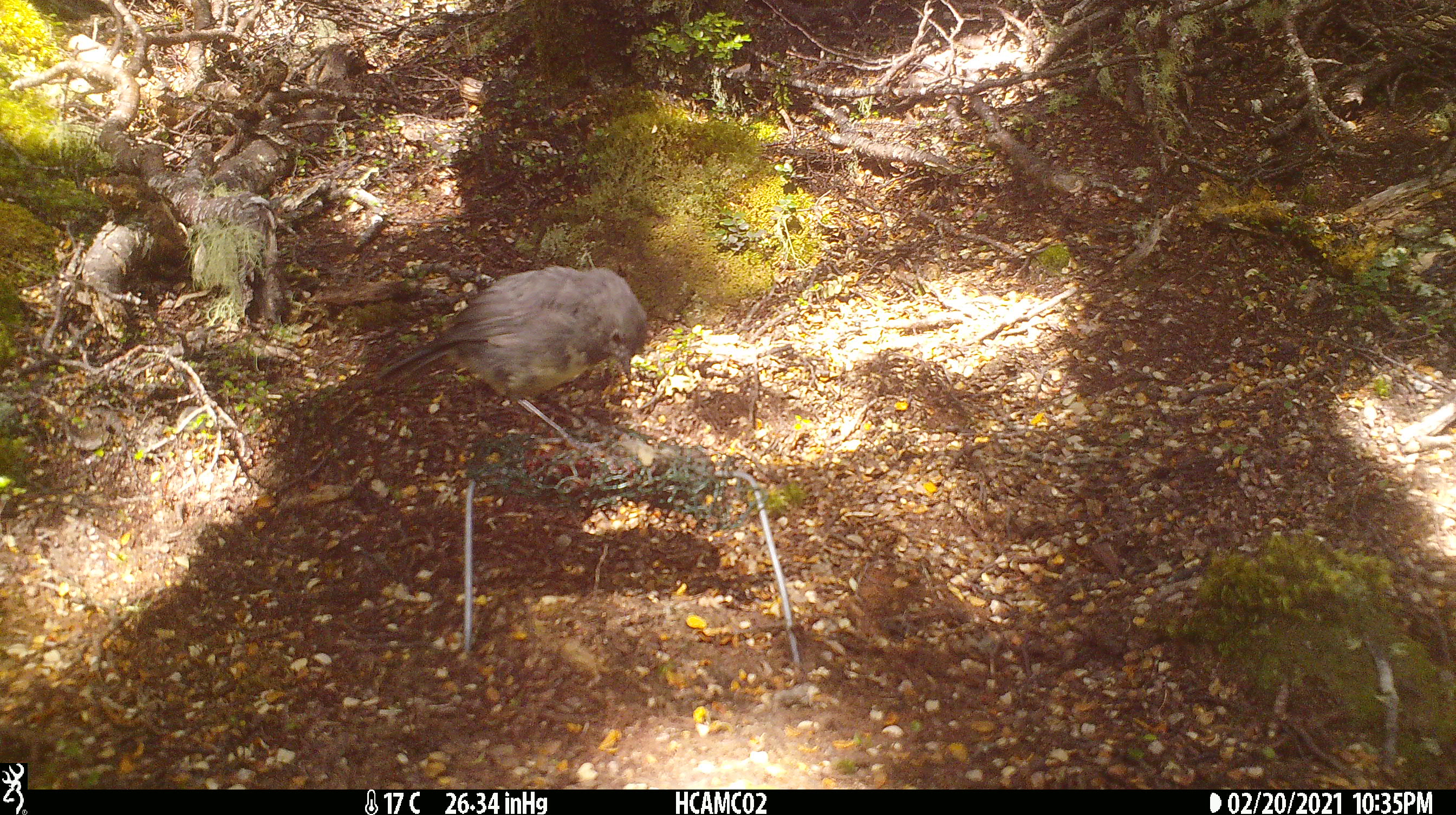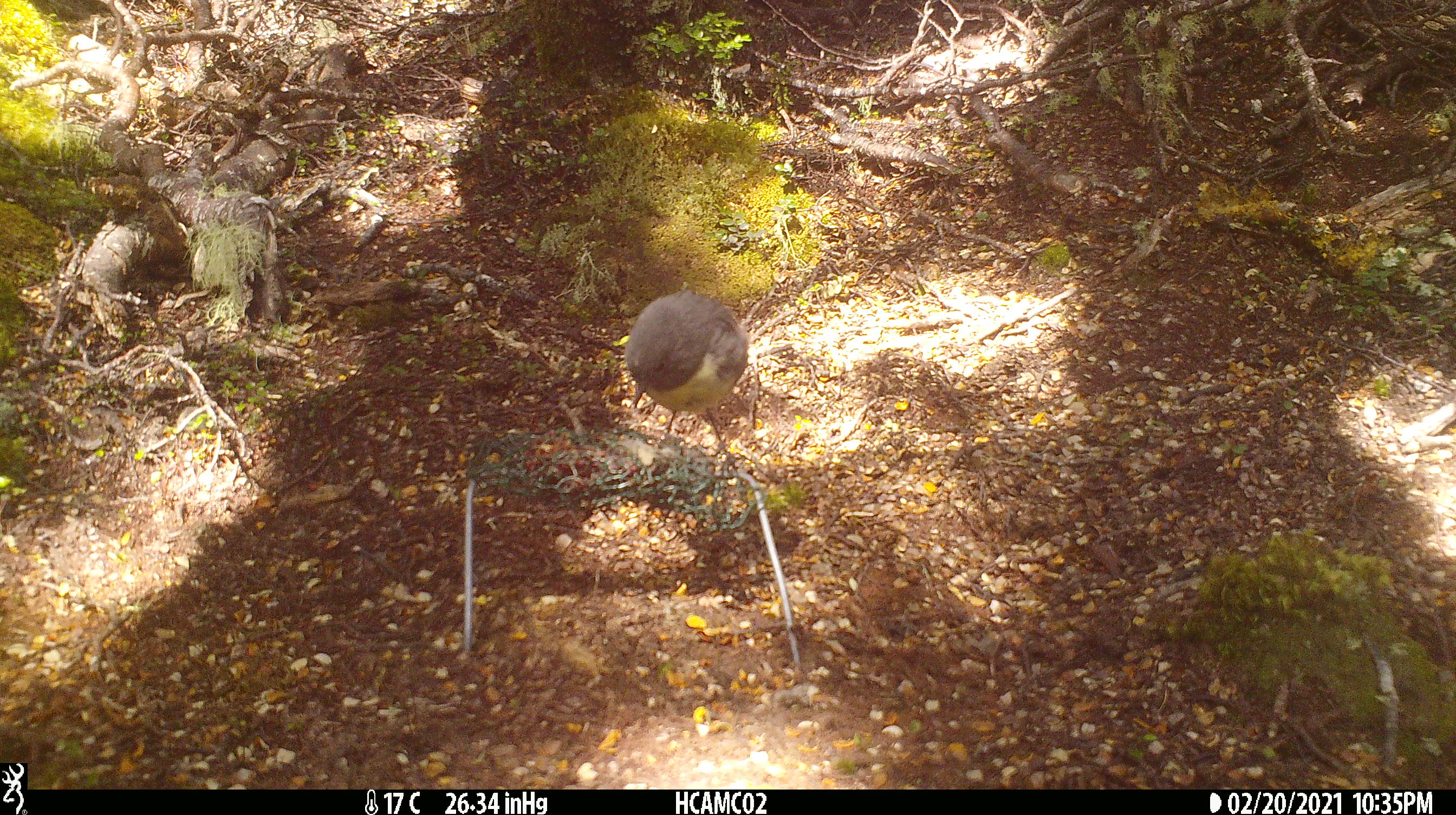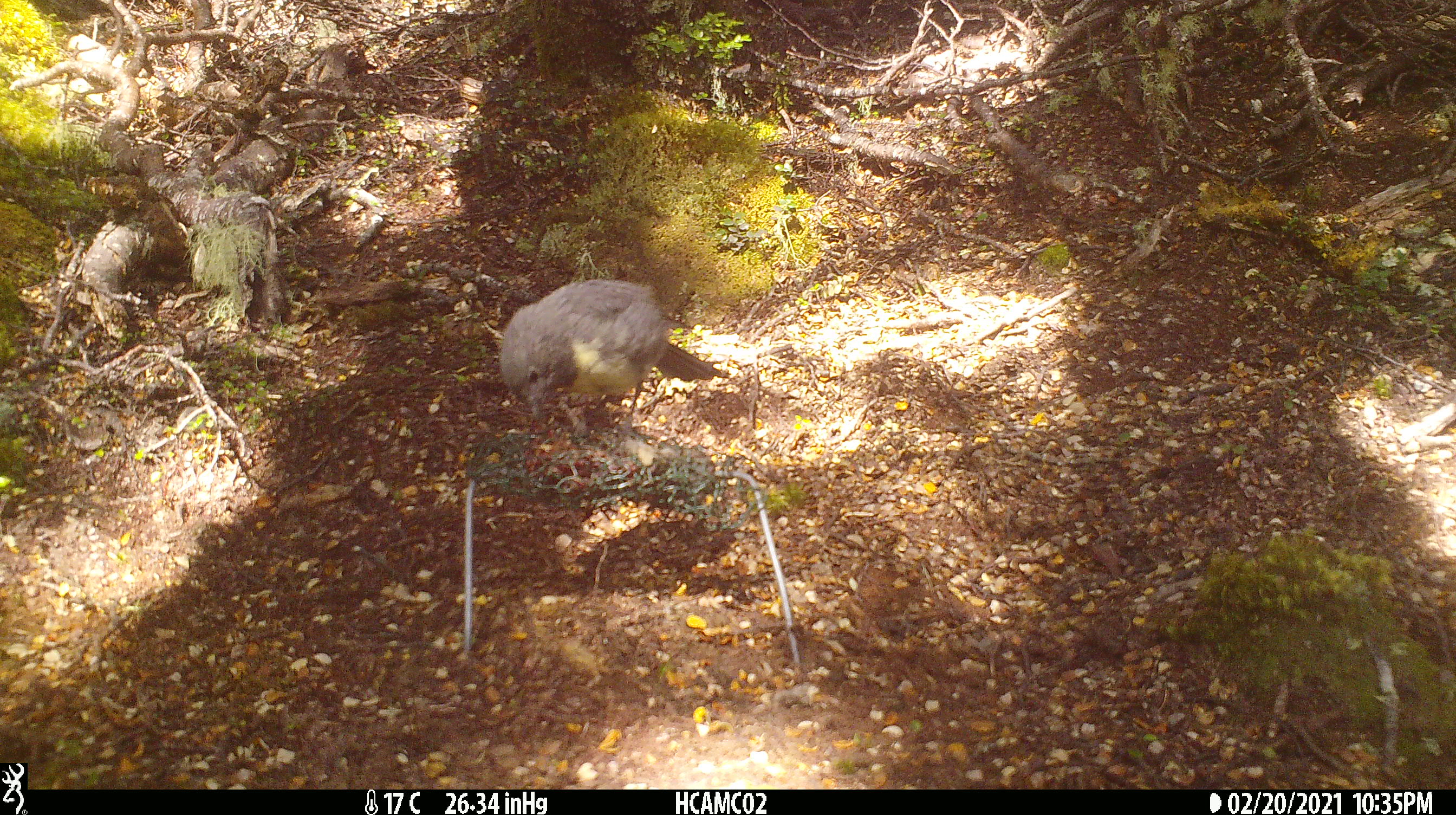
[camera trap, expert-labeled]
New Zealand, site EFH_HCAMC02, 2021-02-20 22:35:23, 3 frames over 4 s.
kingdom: Animalia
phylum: Chordata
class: Aves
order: Passeriformes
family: Petroicidae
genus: Petroica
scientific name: Petroica australis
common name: new zealand robin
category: robin